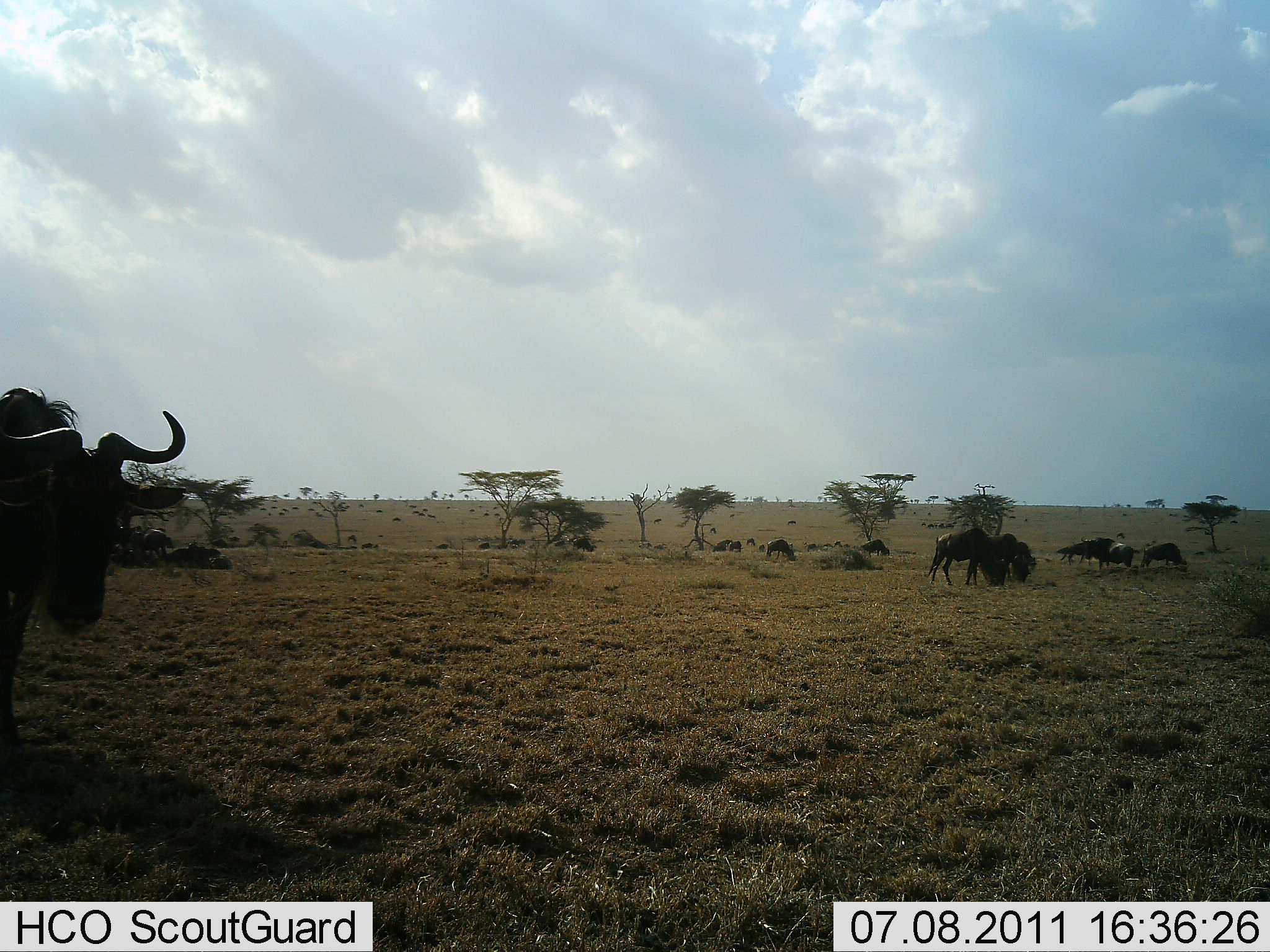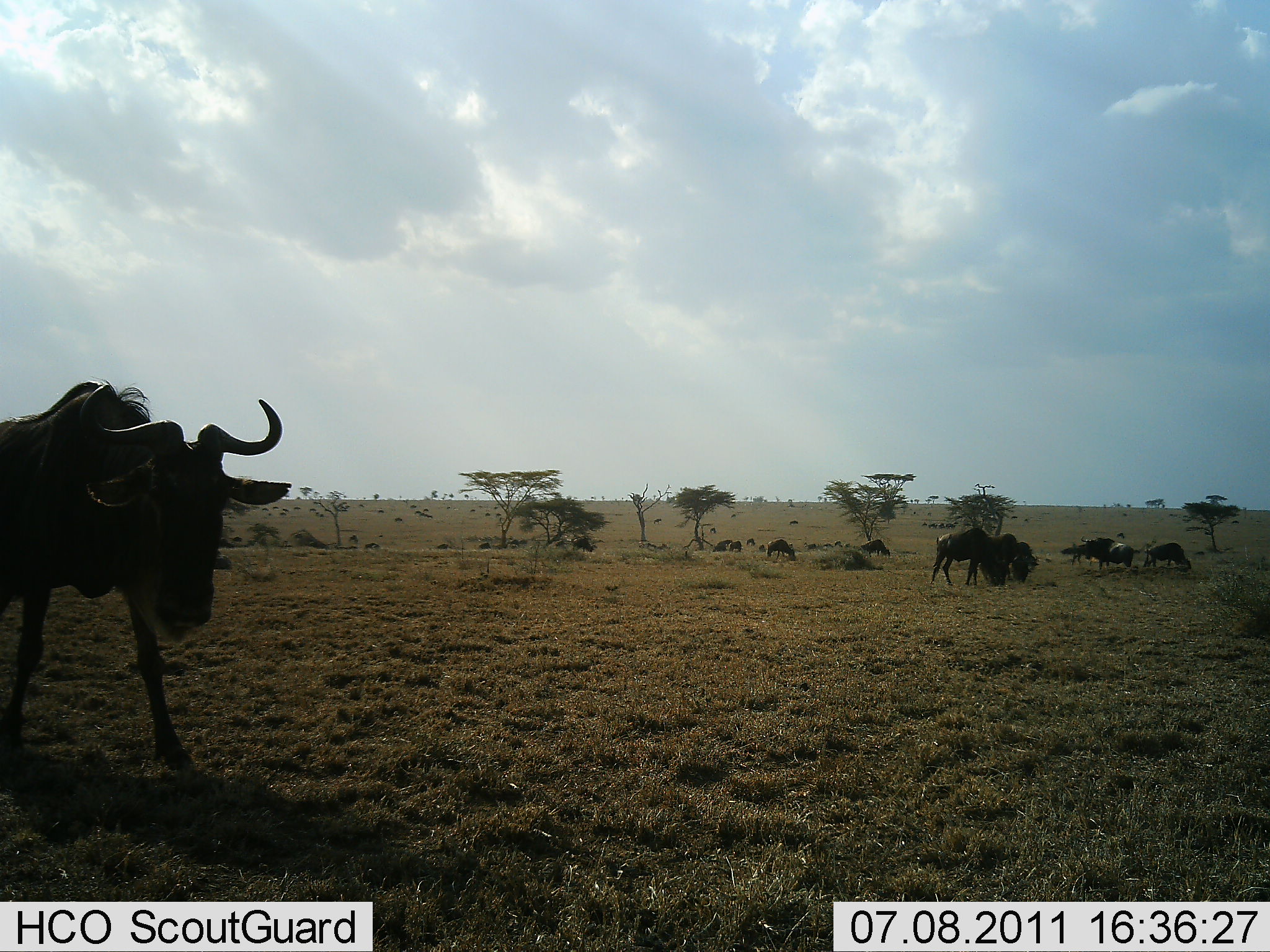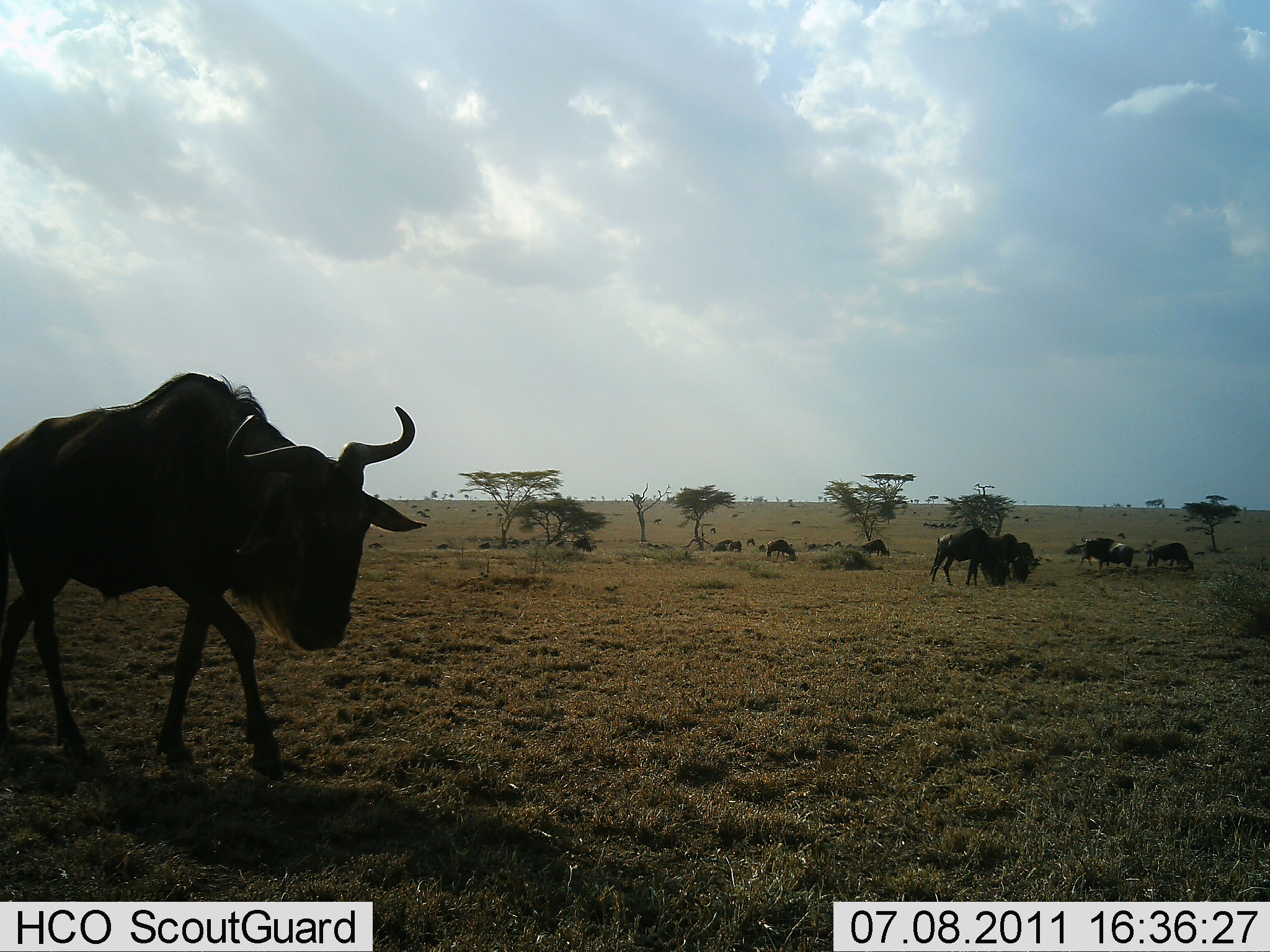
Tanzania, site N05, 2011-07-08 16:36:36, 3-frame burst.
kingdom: Animalia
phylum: Chordata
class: Mammalia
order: Artiodactyla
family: Bovidae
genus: Connochaetes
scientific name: Connochaetes taurinus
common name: blue wildebeest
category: wildebeest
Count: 8.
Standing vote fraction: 42%.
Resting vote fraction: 8%.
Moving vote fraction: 75%.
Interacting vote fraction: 0%.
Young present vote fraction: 0%.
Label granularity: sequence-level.